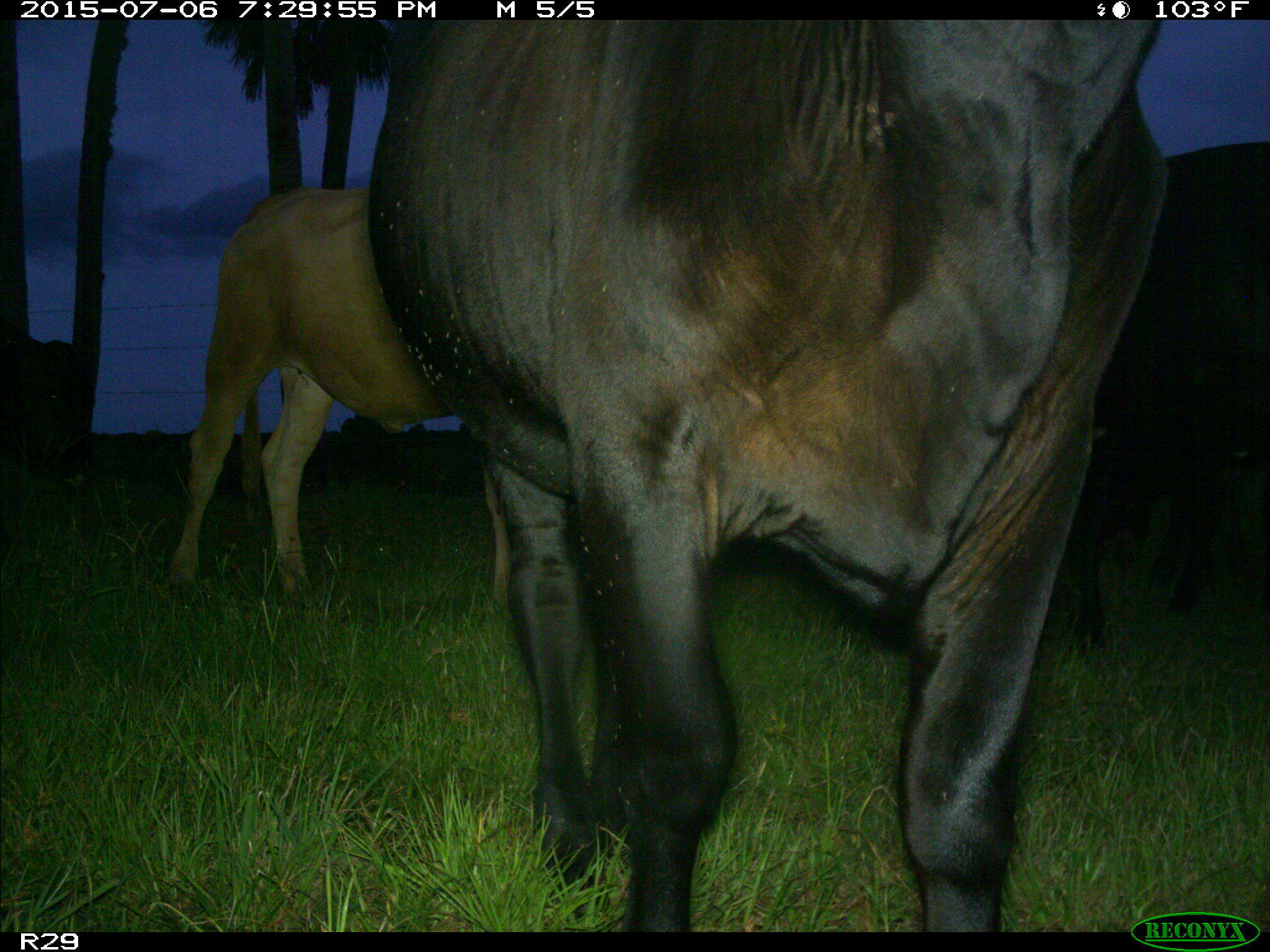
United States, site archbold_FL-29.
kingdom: Animalia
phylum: Chordata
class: Mammalia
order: Artiodactyla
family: Bovidae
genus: Bos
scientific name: Bos taurus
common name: domestic cow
Bos taurus (domestic cow).